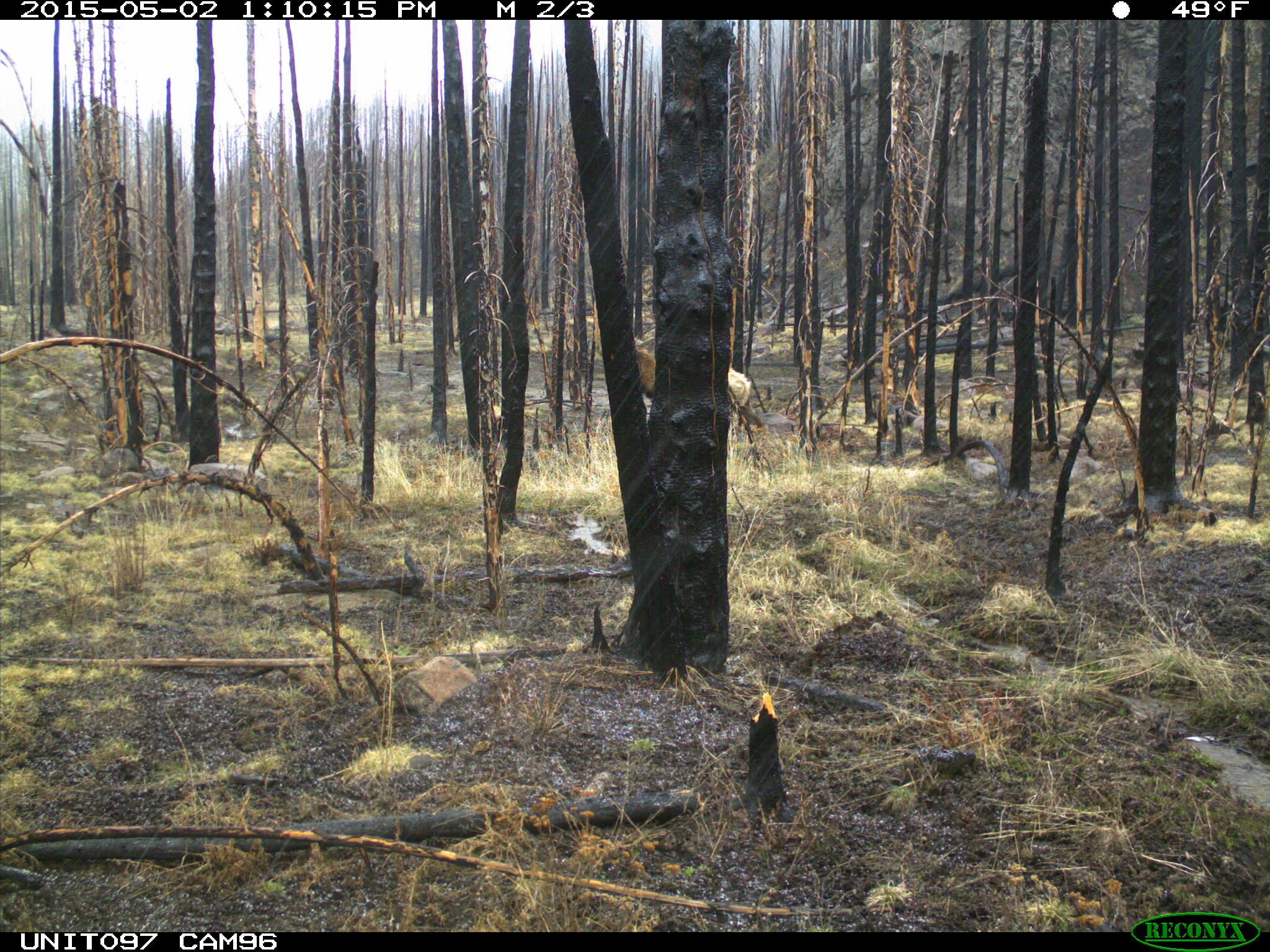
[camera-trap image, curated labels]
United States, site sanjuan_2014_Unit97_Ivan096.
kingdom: Animalia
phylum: Chordata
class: Mammalia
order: Artiodactyla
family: Cervidae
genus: Cervus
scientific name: Cervus elaphus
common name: red deer